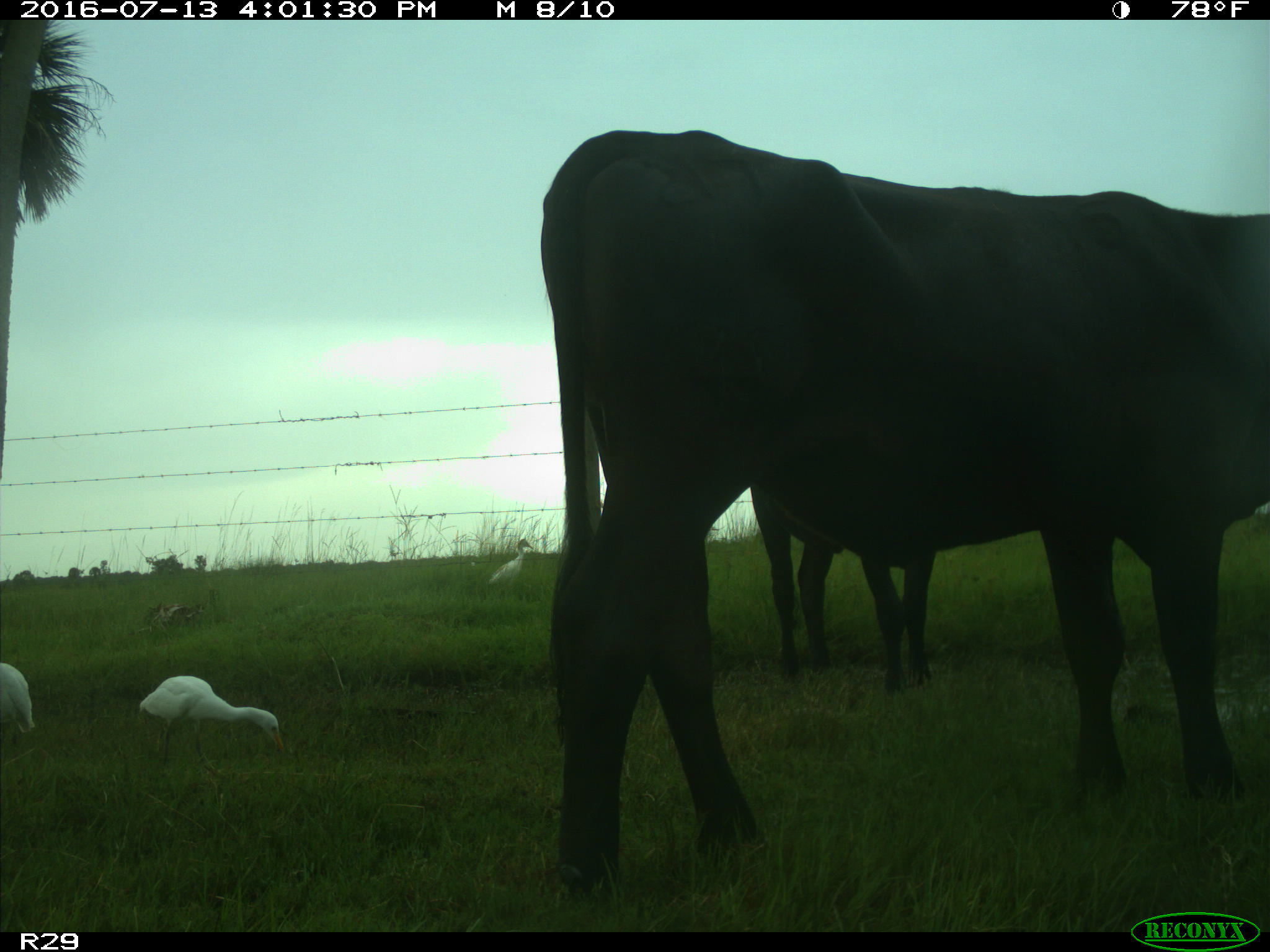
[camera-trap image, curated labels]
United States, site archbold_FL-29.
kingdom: Animalia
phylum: Chordata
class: Mammalia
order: Artiodactyla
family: Bovidae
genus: Bos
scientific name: Bos taurus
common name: domestic cow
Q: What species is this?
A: Bos taurus (domestic cow).